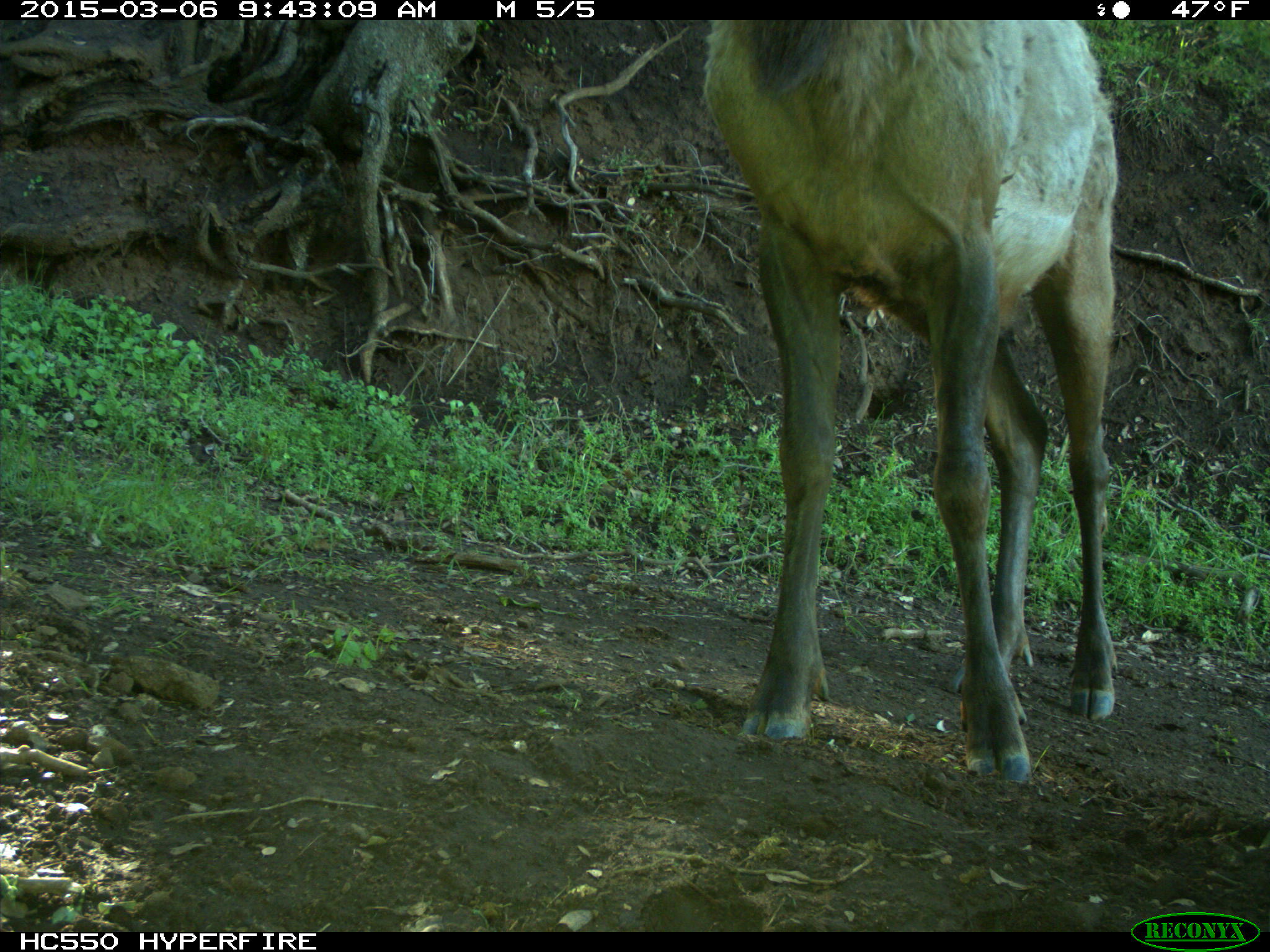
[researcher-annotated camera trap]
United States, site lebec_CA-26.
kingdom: Animalia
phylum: Chordata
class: Mammalia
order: Artiodactyla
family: Cervidae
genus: Cervus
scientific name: Cervus canadensis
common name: elk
Cervus canadensis (elk).